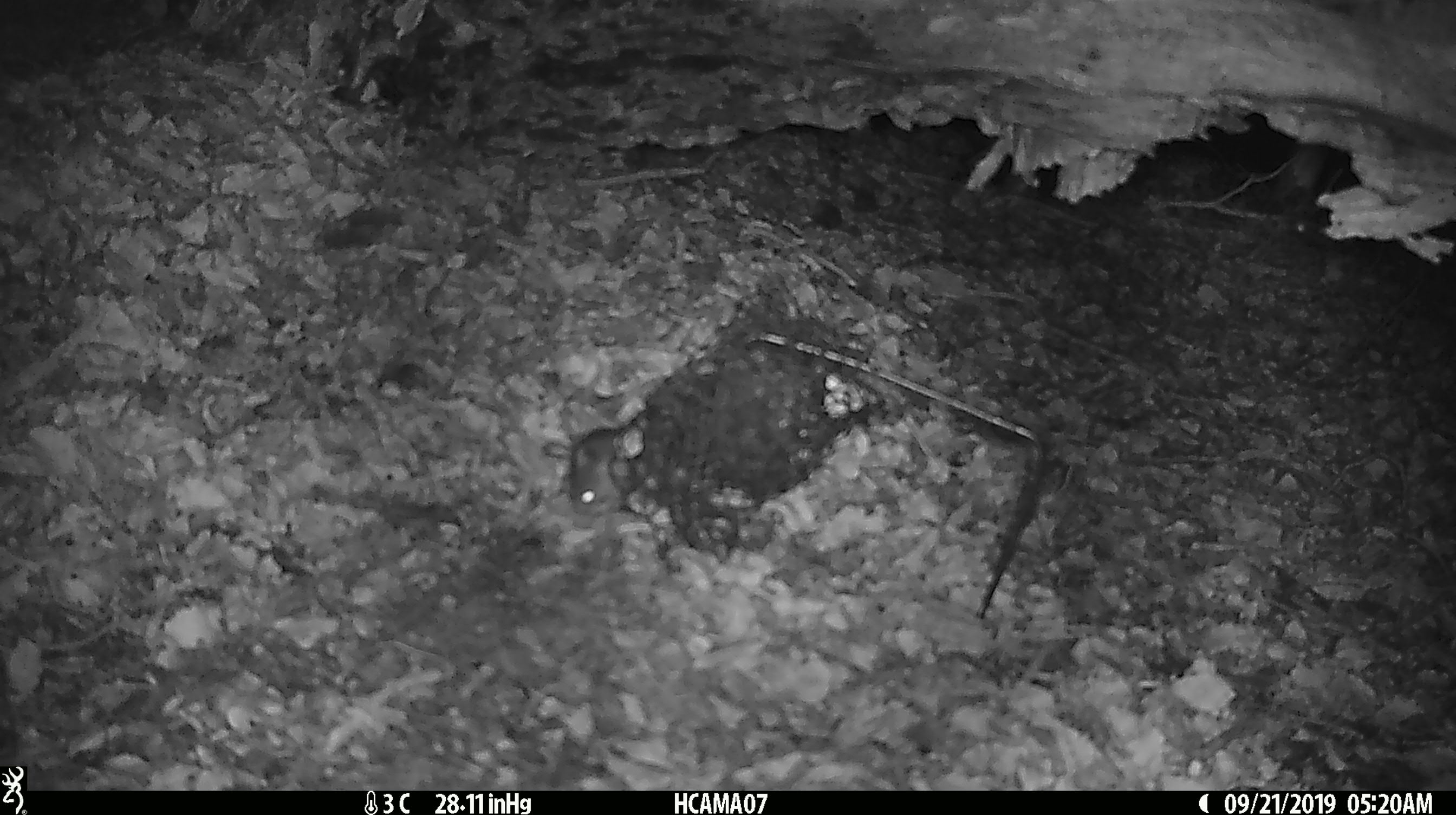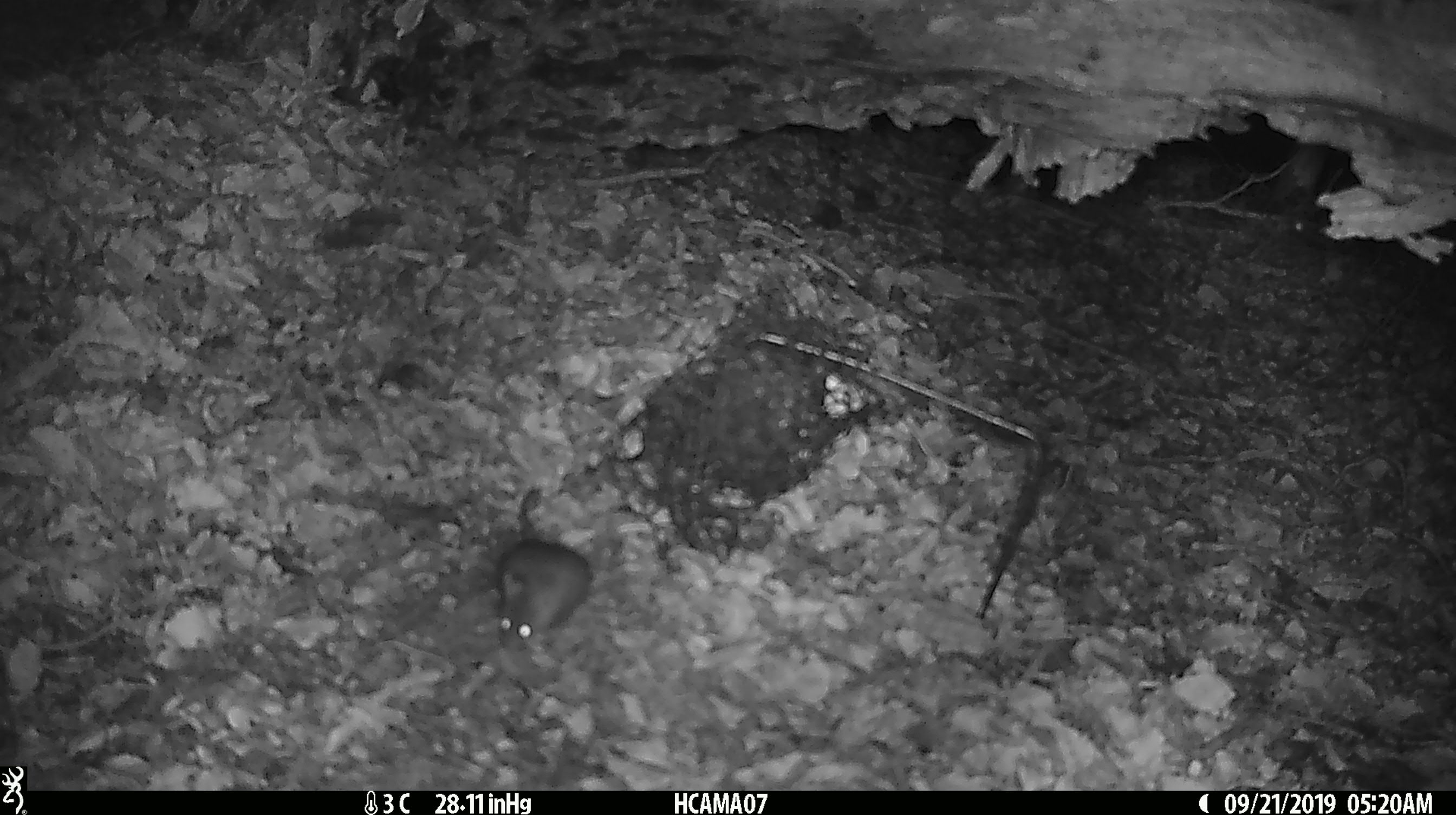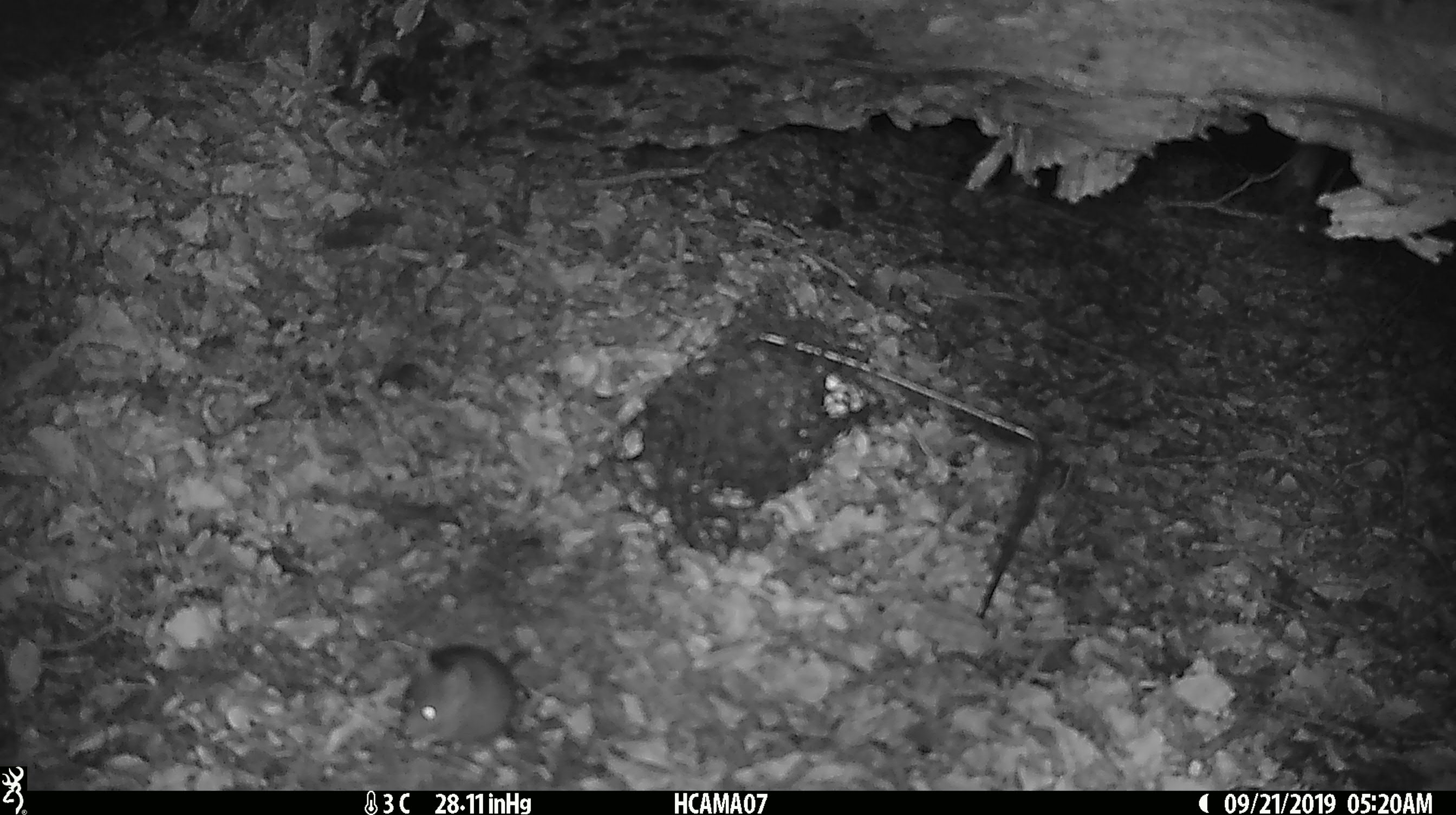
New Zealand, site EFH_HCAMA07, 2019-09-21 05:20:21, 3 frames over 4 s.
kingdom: Animalia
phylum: Chordata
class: Mammalia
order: Rodentia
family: Muridae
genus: Mus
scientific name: Mus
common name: mouse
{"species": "mouse (Mus)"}